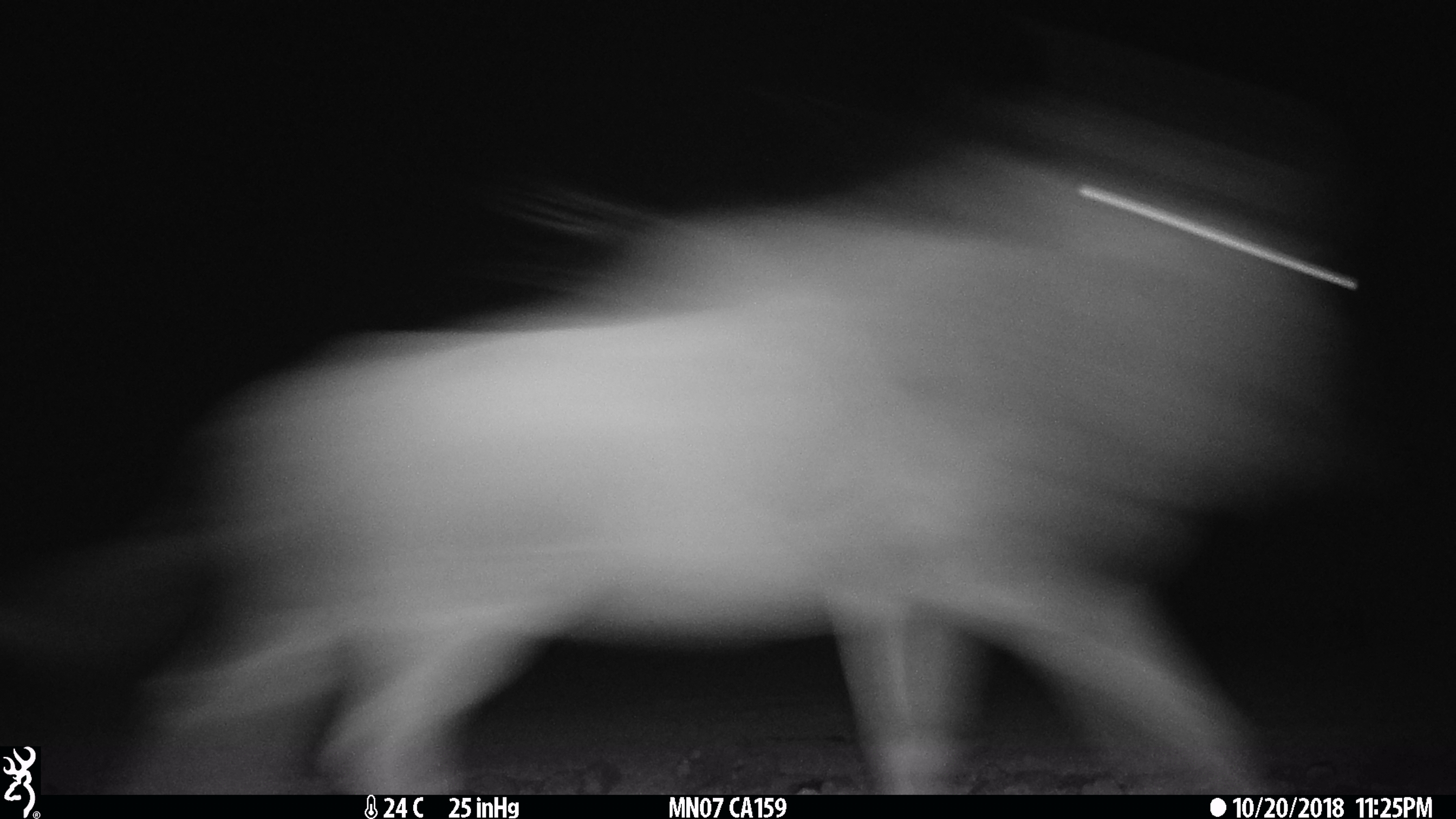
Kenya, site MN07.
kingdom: Animalia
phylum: Chordata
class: Mammalia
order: Artiodactyla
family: Bovidae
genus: Connochaetes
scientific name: Connochaetes taurinus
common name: blue wildebeest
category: wildebeest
Wildebeest (blue wildebeest) (Connochaetes taurinus).